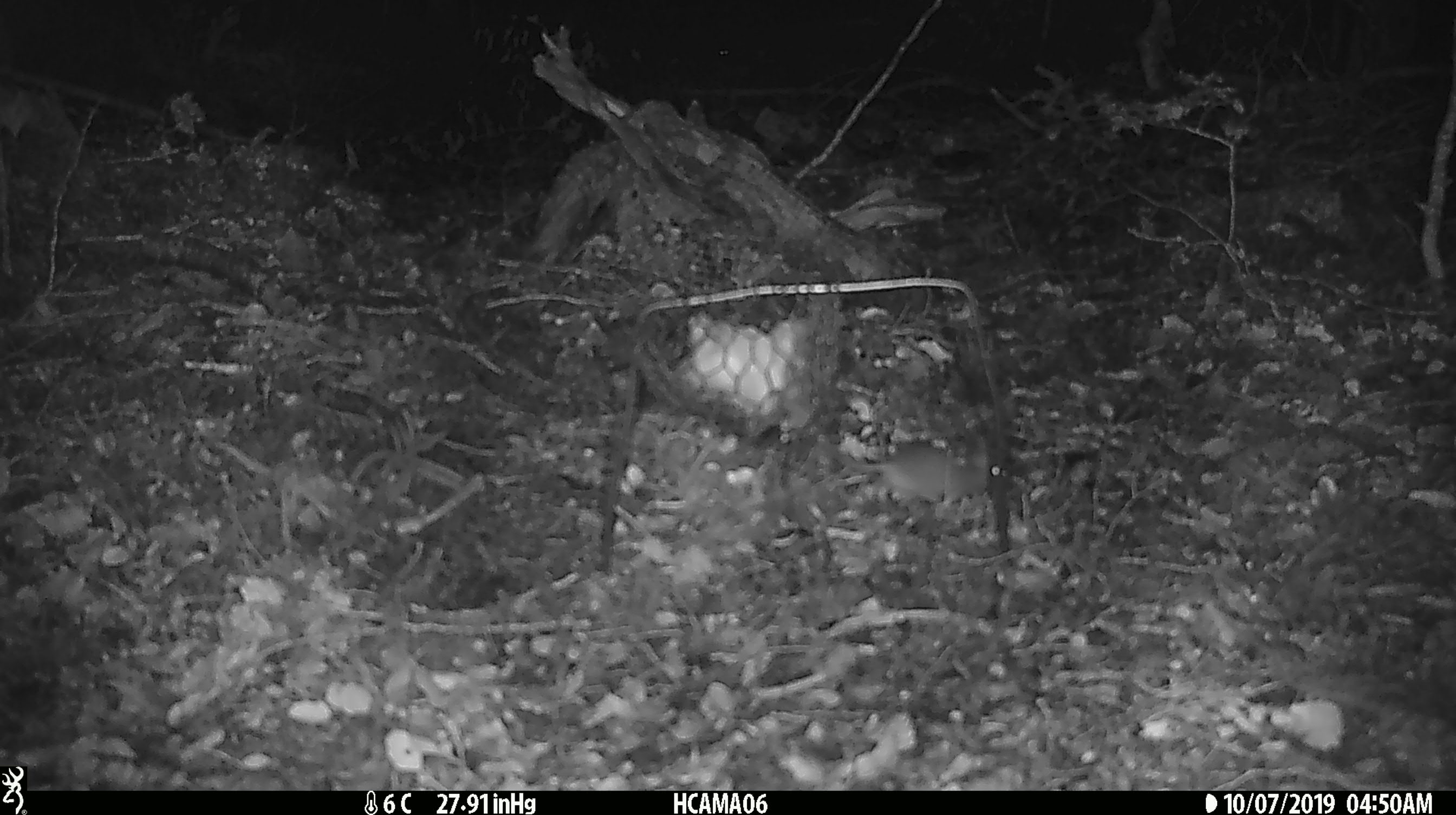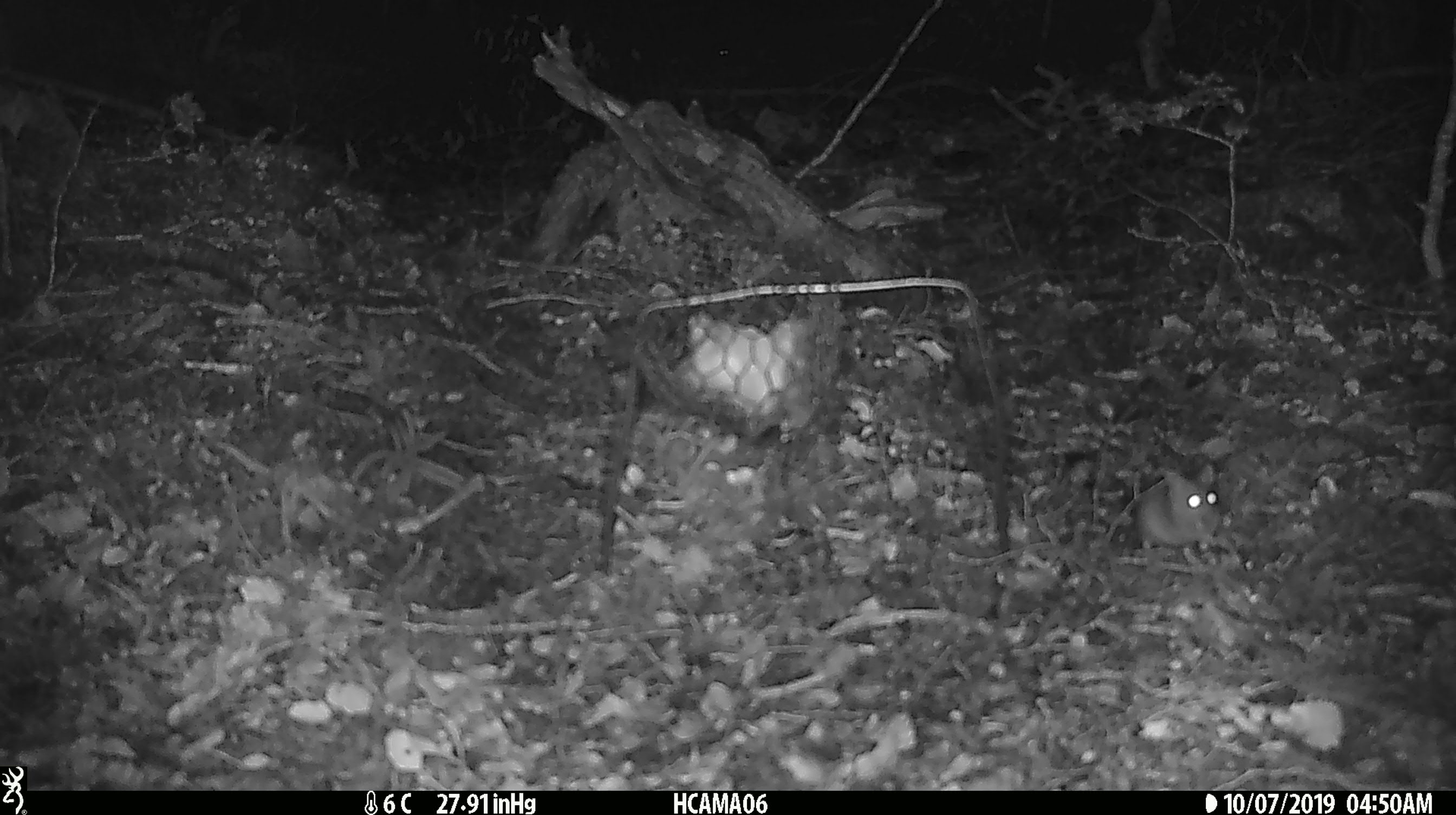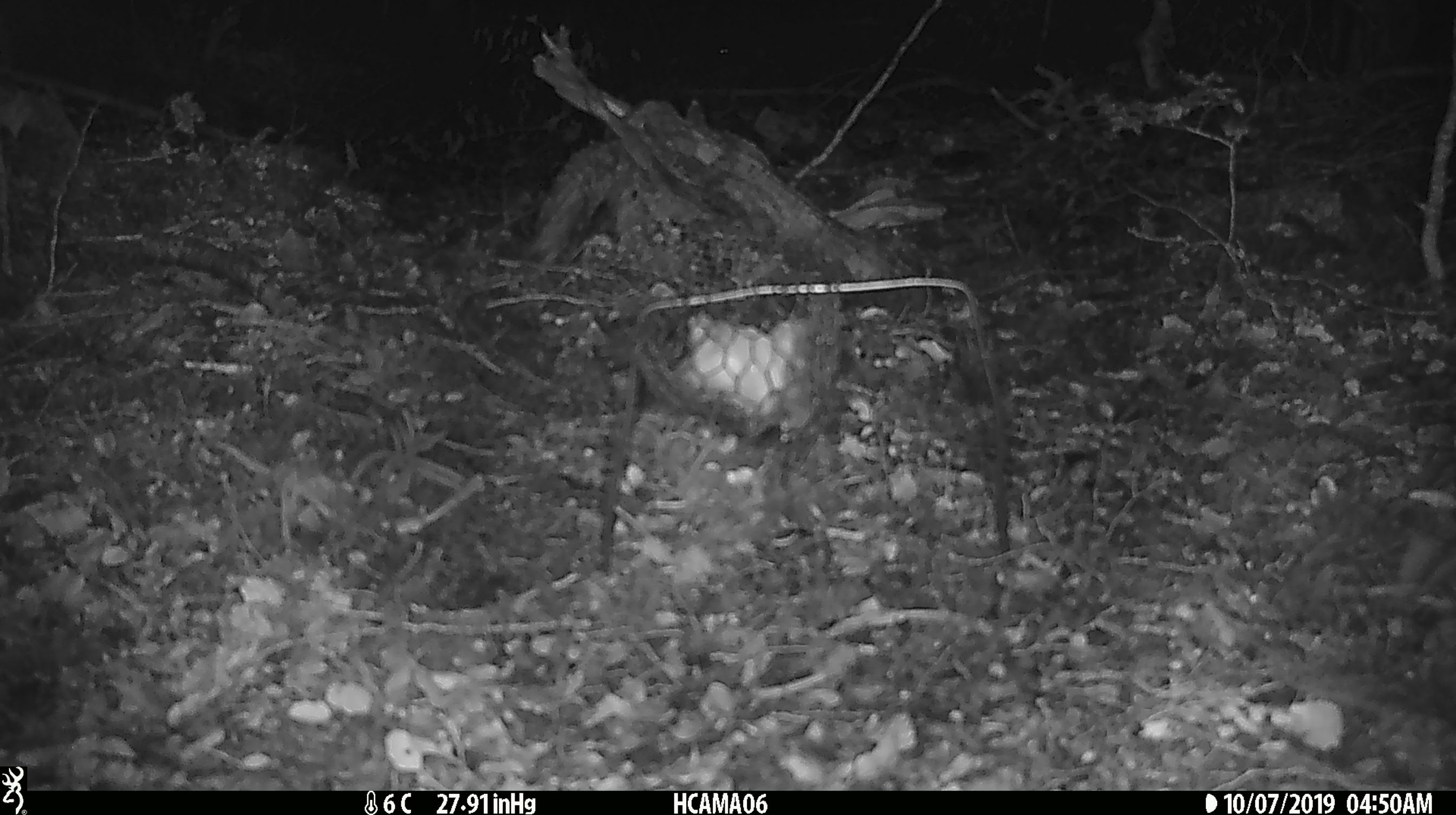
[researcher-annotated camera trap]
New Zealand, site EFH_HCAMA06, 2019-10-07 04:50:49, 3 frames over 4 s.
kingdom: Animalia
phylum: Chordata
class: Mammalia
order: Rodentia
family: Muridae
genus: Mus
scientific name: Mus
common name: mouse